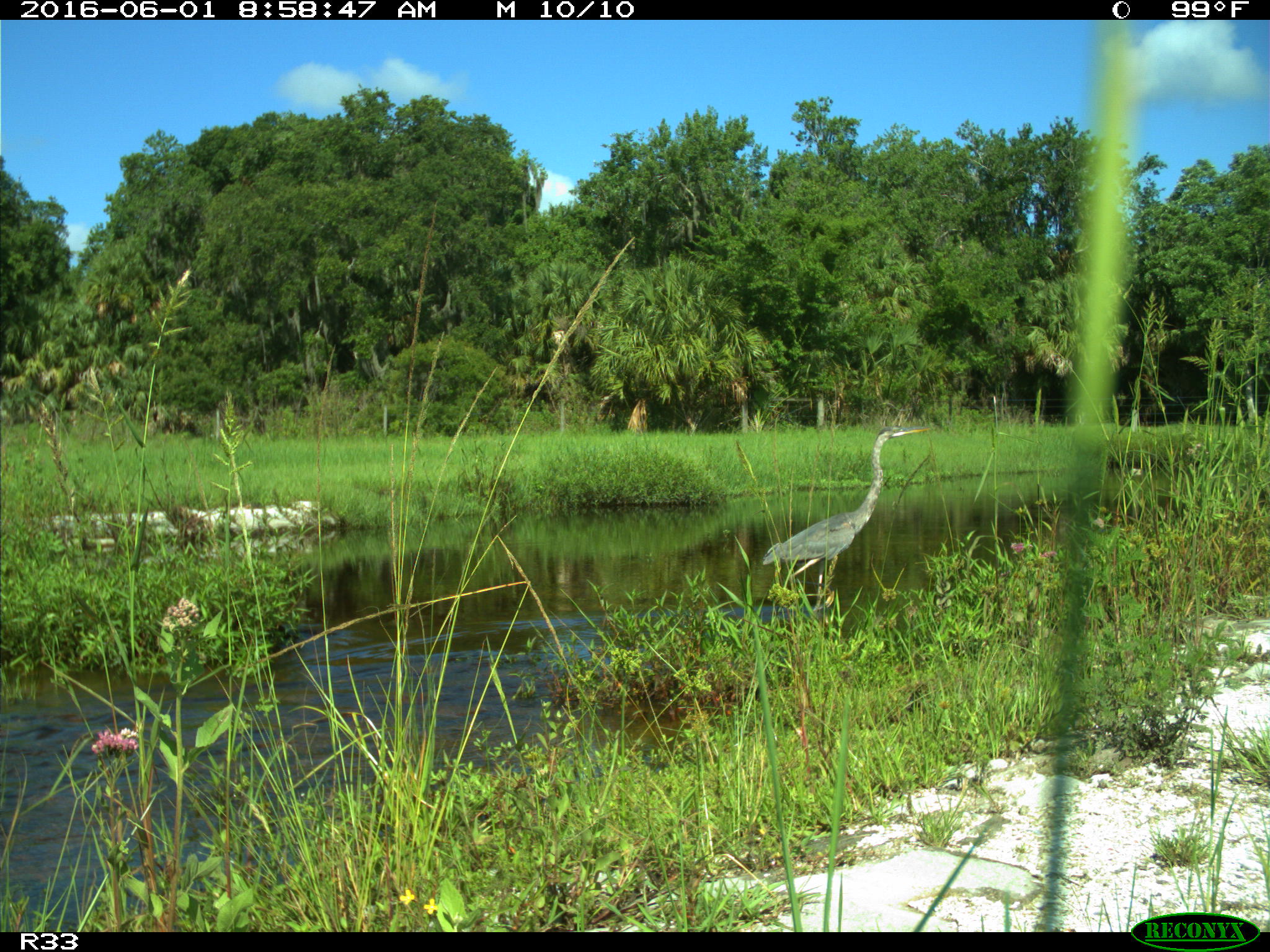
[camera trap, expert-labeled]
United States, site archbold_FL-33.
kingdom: Animalia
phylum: Chordata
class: Aves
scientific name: Aves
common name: birds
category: unidentified bird